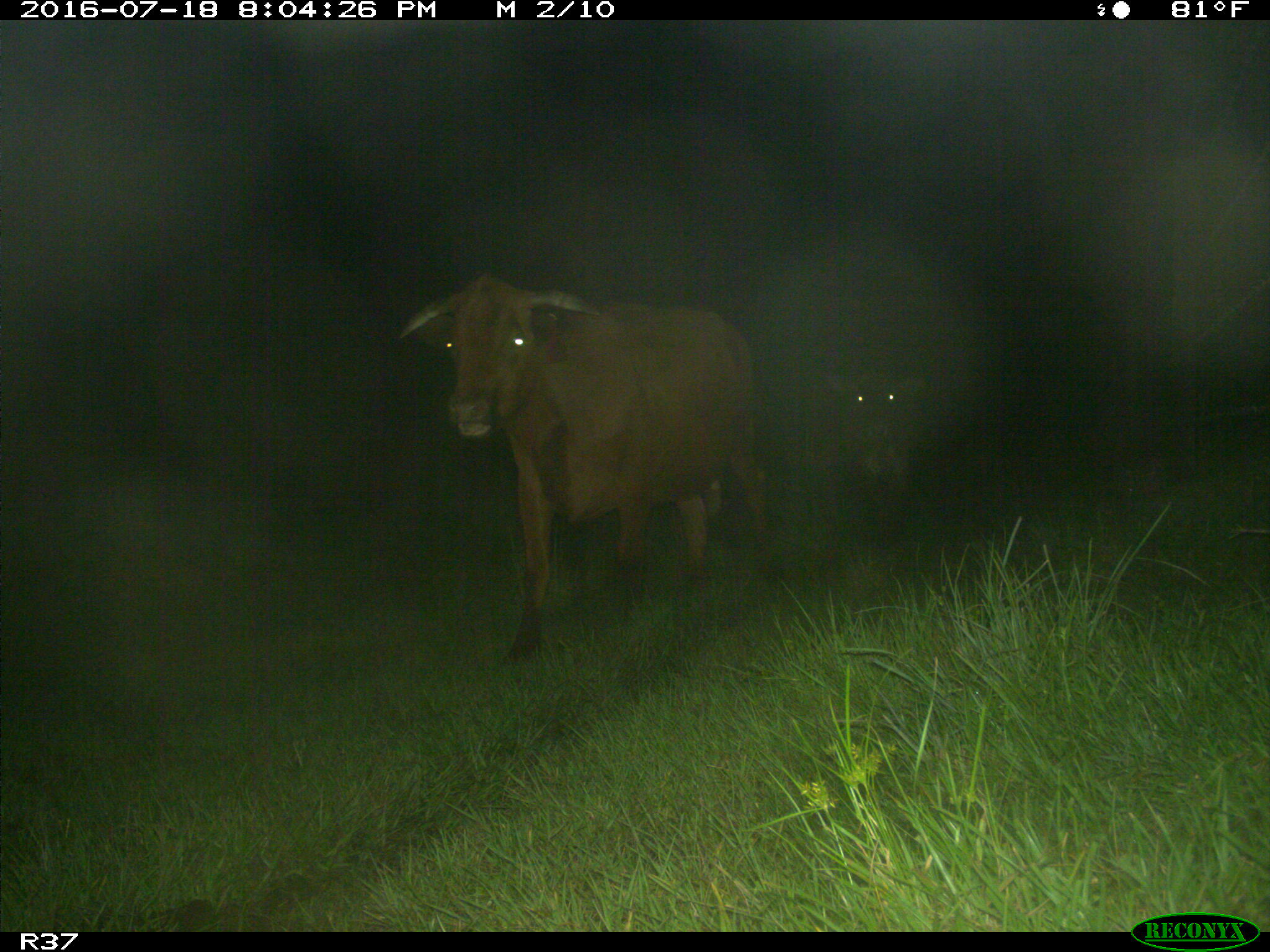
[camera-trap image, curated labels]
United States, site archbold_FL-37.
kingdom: Animalia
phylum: Chordata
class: Mammalia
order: Artiodactyla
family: Bovidae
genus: Bos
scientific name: Bos taurus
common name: domestic cow